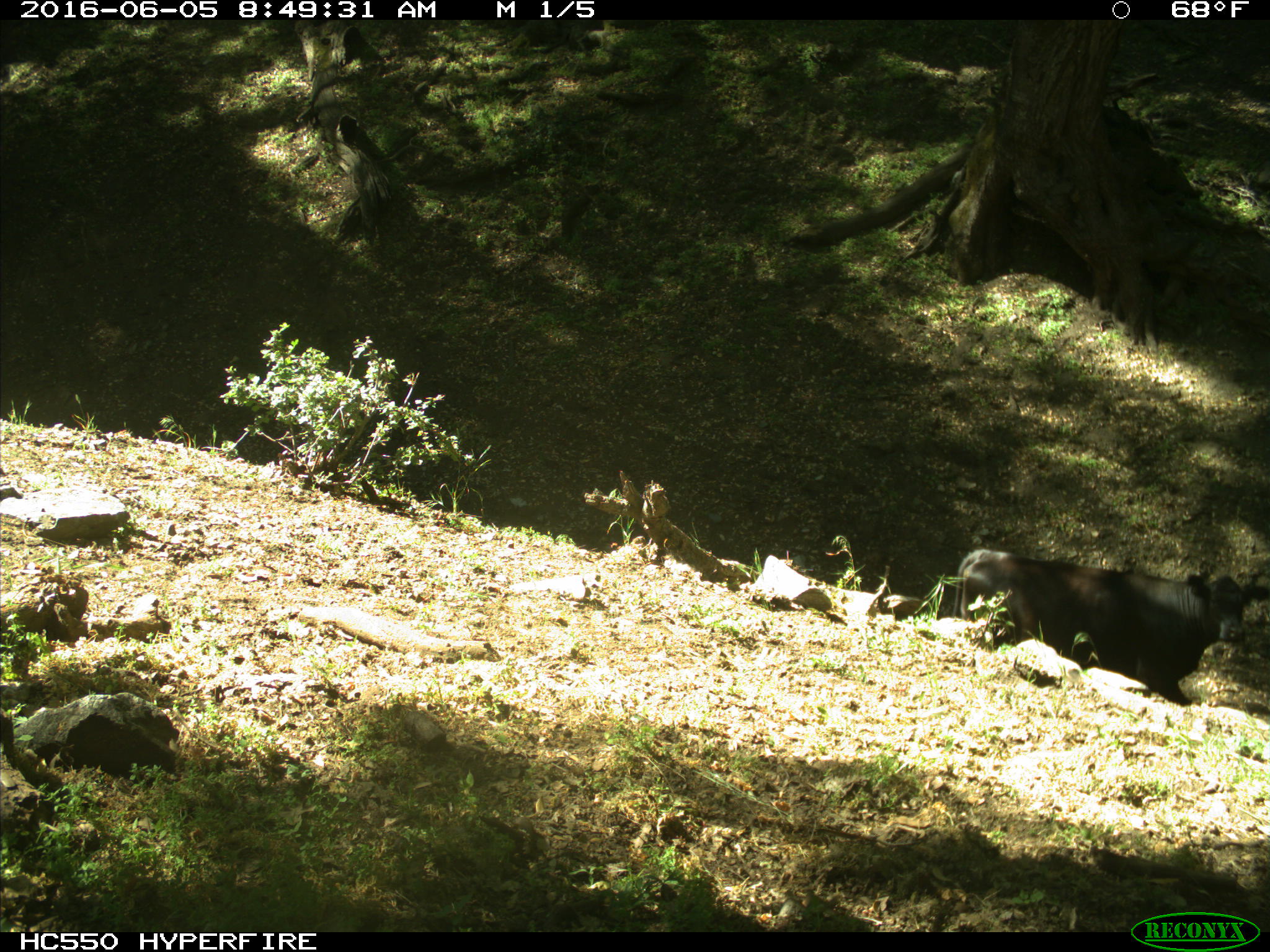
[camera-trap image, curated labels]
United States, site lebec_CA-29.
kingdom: Animalia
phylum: Chordata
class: Mammalia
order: Artiodactyla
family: Bovidae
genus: Bos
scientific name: Bos taurus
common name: domestic cow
Bos taurus (domestic cow).